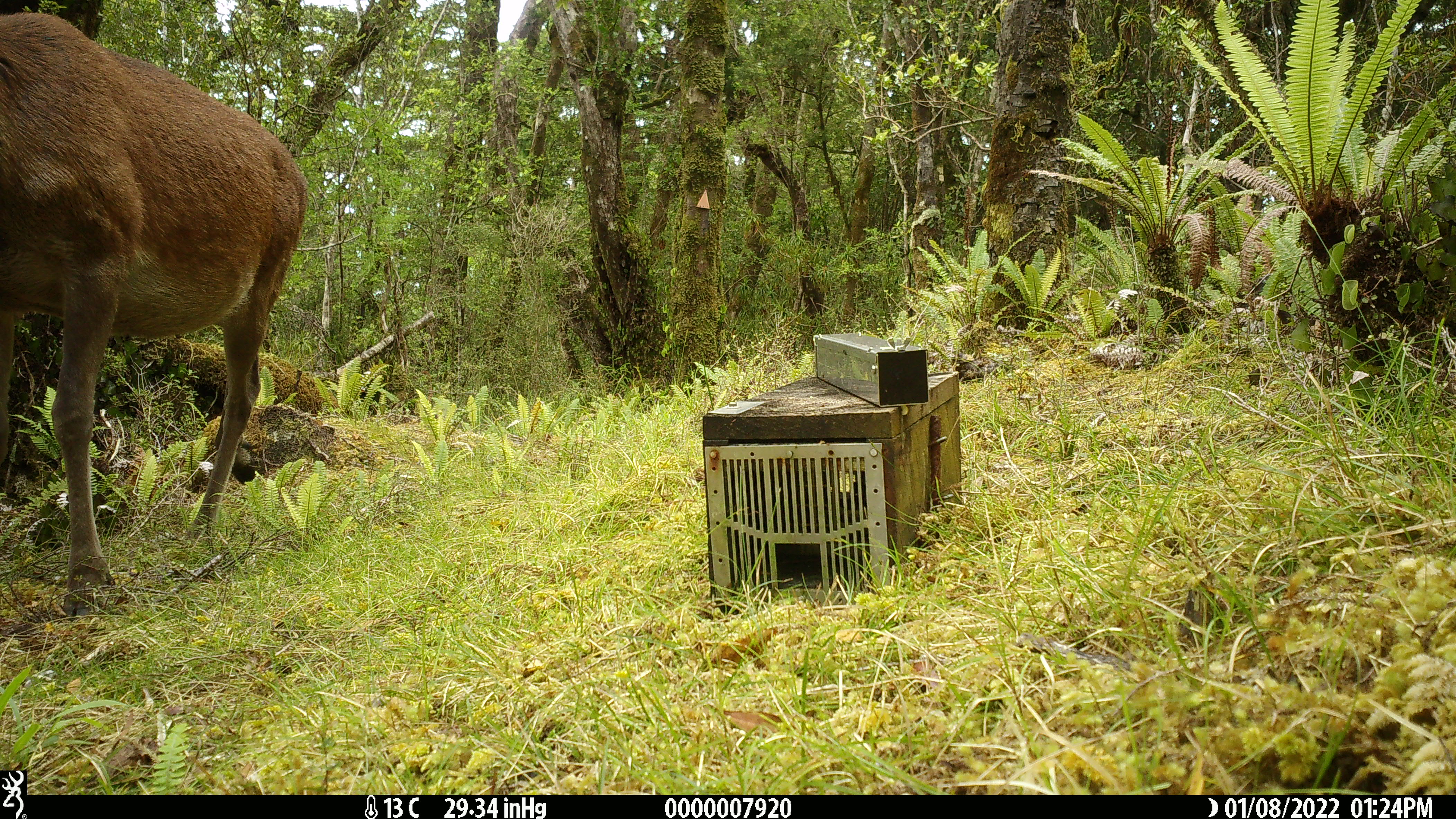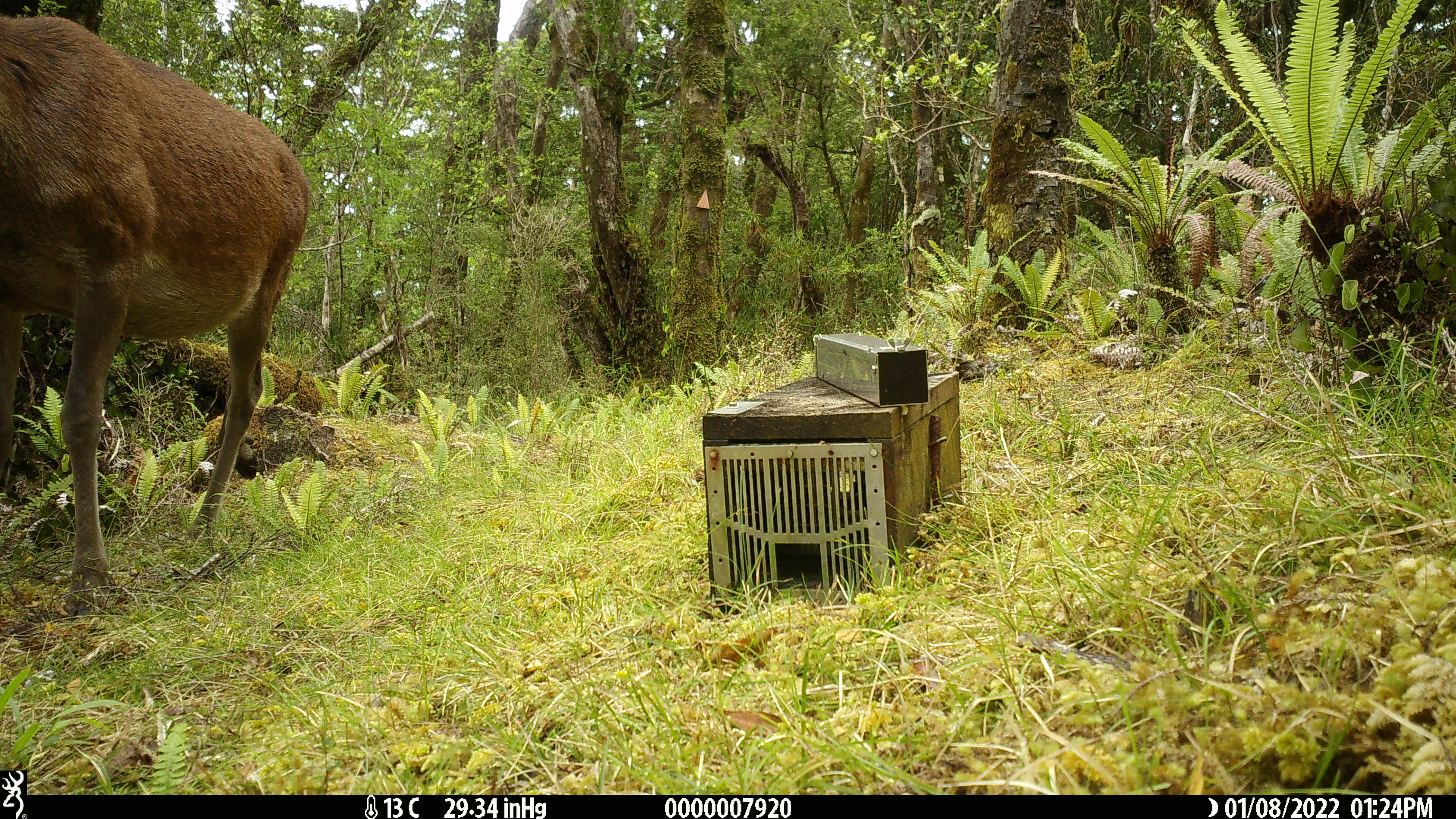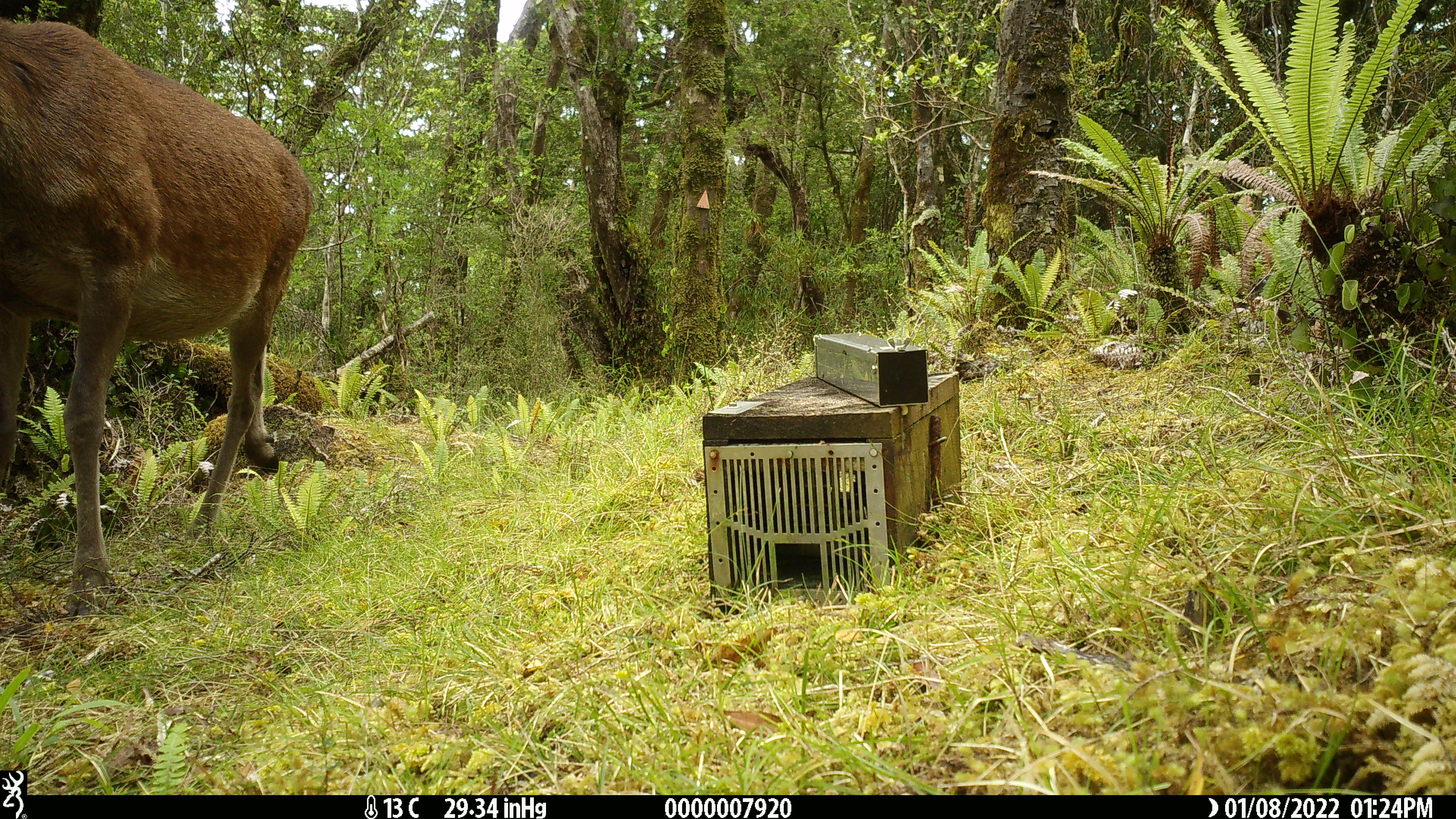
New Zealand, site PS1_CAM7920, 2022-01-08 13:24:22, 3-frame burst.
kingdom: Animalia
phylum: Chordata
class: Mammalia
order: Artiodactyla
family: Cervidae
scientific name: Cervidae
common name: deer